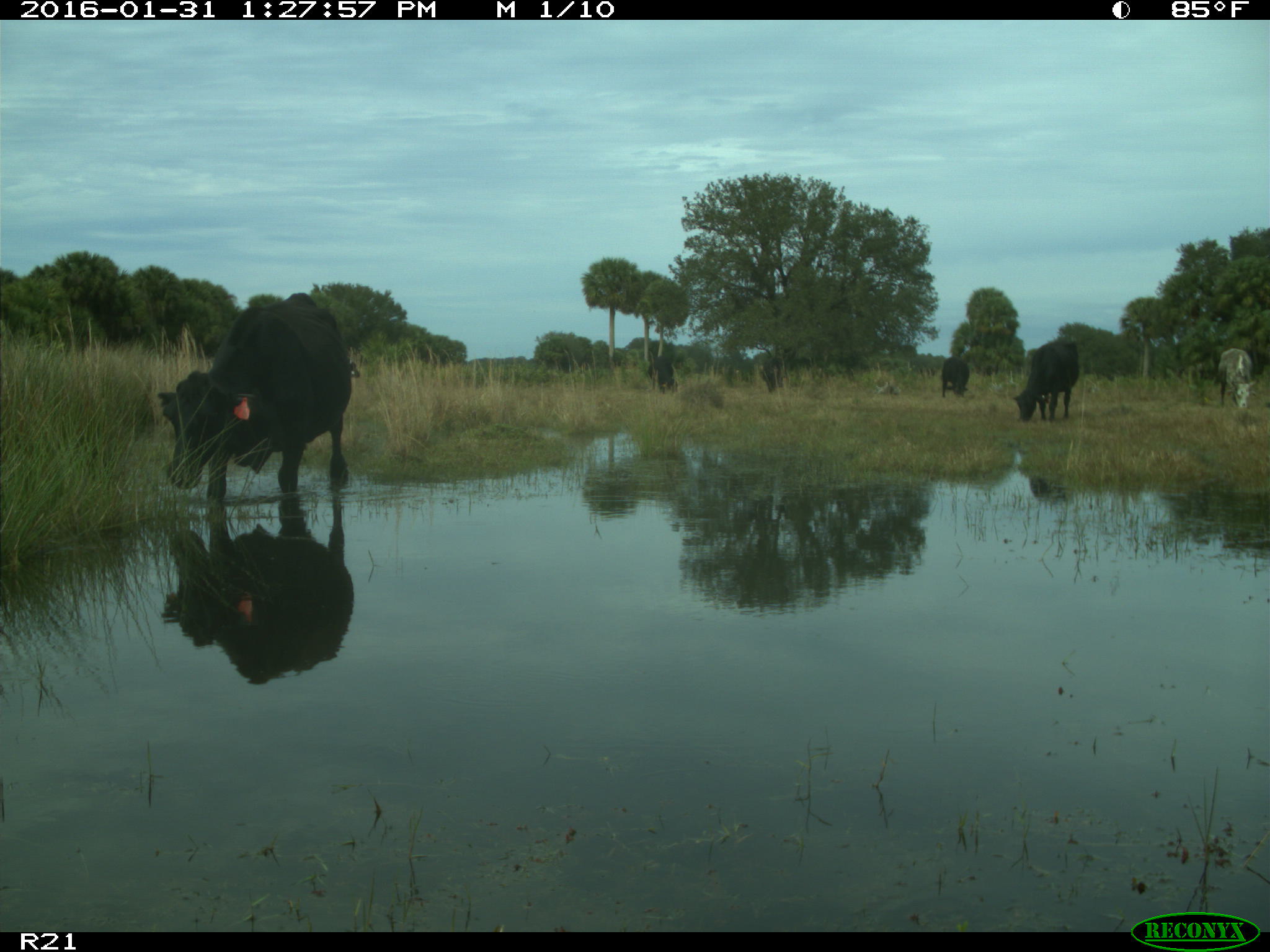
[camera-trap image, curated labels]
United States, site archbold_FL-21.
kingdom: Animalia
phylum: Chordata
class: Mammalia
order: Artiodactyla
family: Bovidae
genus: Bos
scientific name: Bos taurus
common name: domestic cow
Bos taurus (domestic cow).